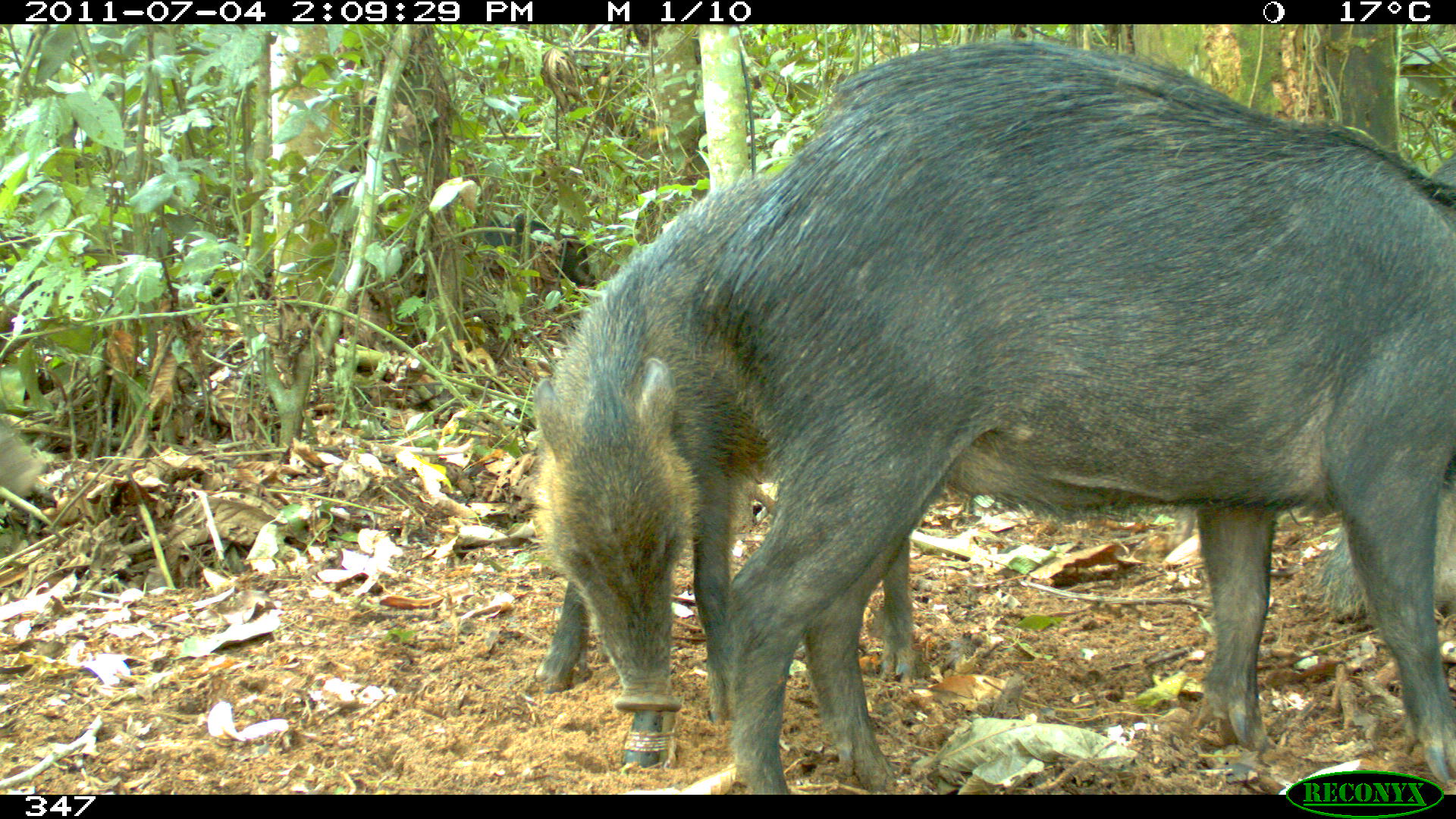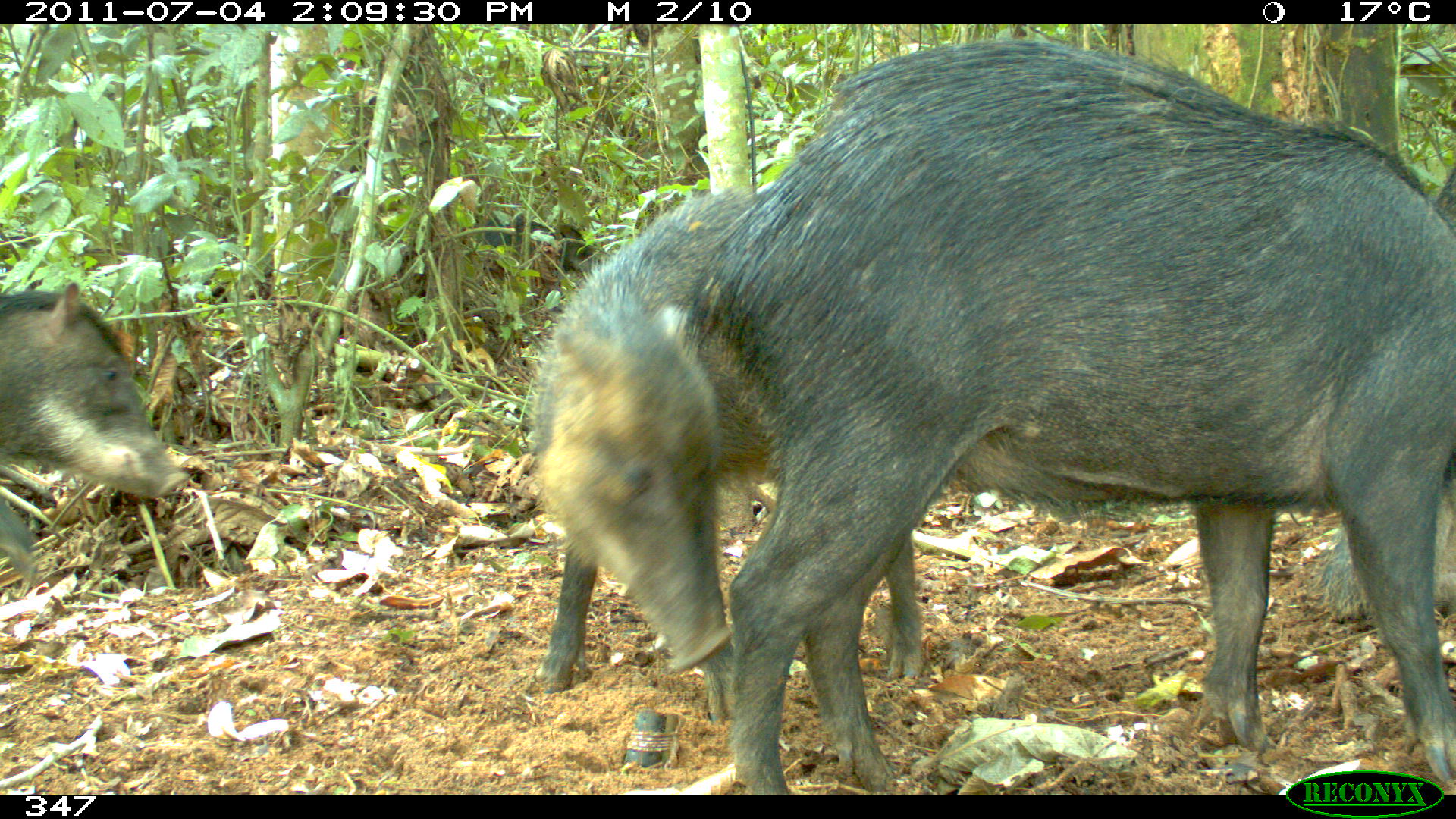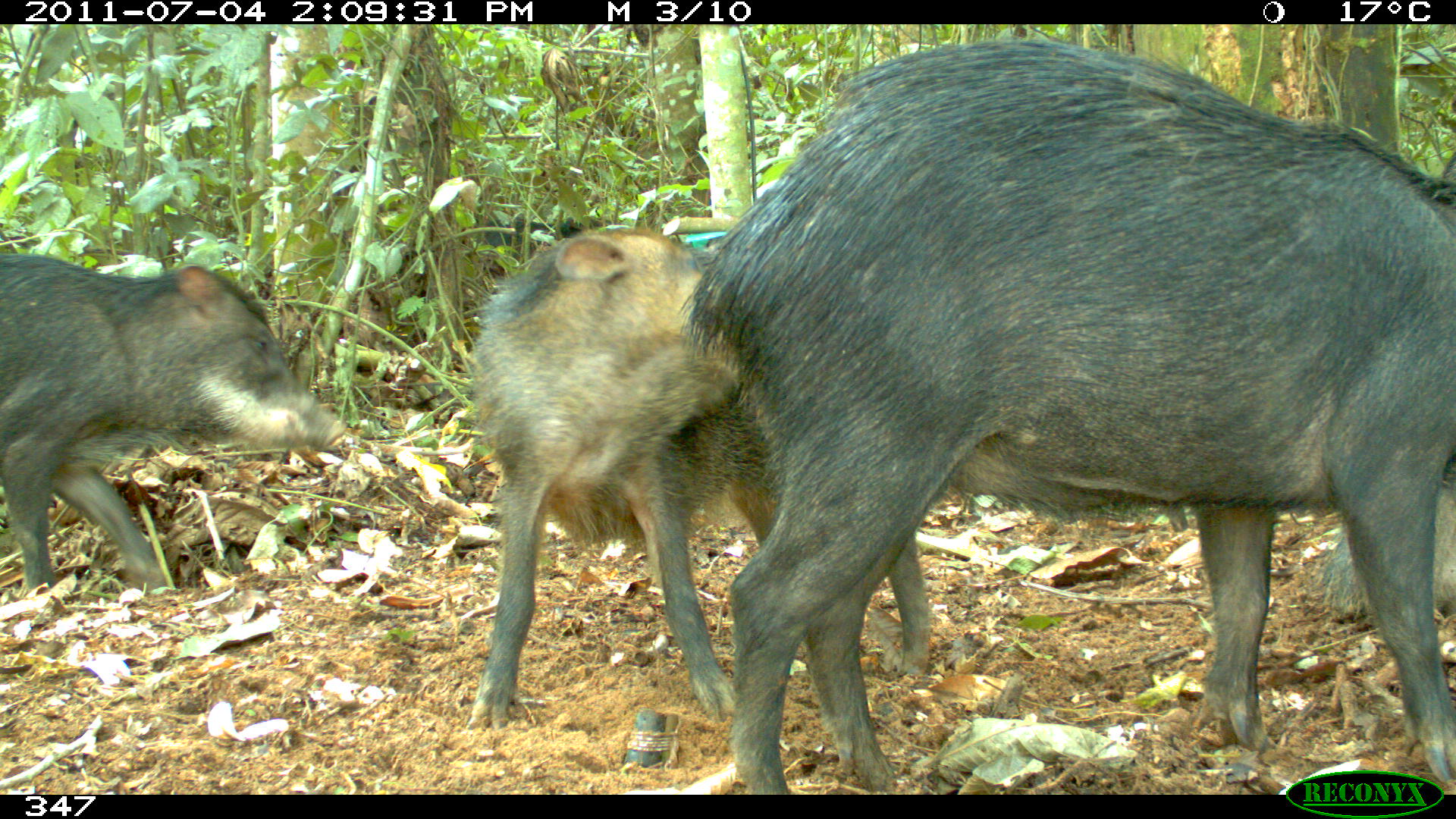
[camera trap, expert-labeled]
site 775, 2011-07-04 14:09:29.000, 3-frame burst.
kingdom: Animalia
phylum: Chordata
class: Mammalia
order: Artiodactyla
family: Tayassuidae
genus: Tayassu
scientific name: Tayassu pecari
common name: white-lipped peccary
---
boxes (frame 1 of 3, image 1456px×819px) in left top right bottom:
tayassu pecari: 681 38 1456 795; 517 174 918 692; 1166 152 1456 624; 460 208 598 297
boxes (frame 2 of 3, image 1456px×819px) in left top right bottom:
tayassu pecari: 693 36 1454 795; 532 189 922 726; 1316 168 1455 621; 0 282 189 582; 473 214 602 279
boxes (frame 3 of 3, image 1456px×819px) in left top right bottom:
tayassu pecari: 676 39 1456 795; 458 228 933 732; 1 254 347 609